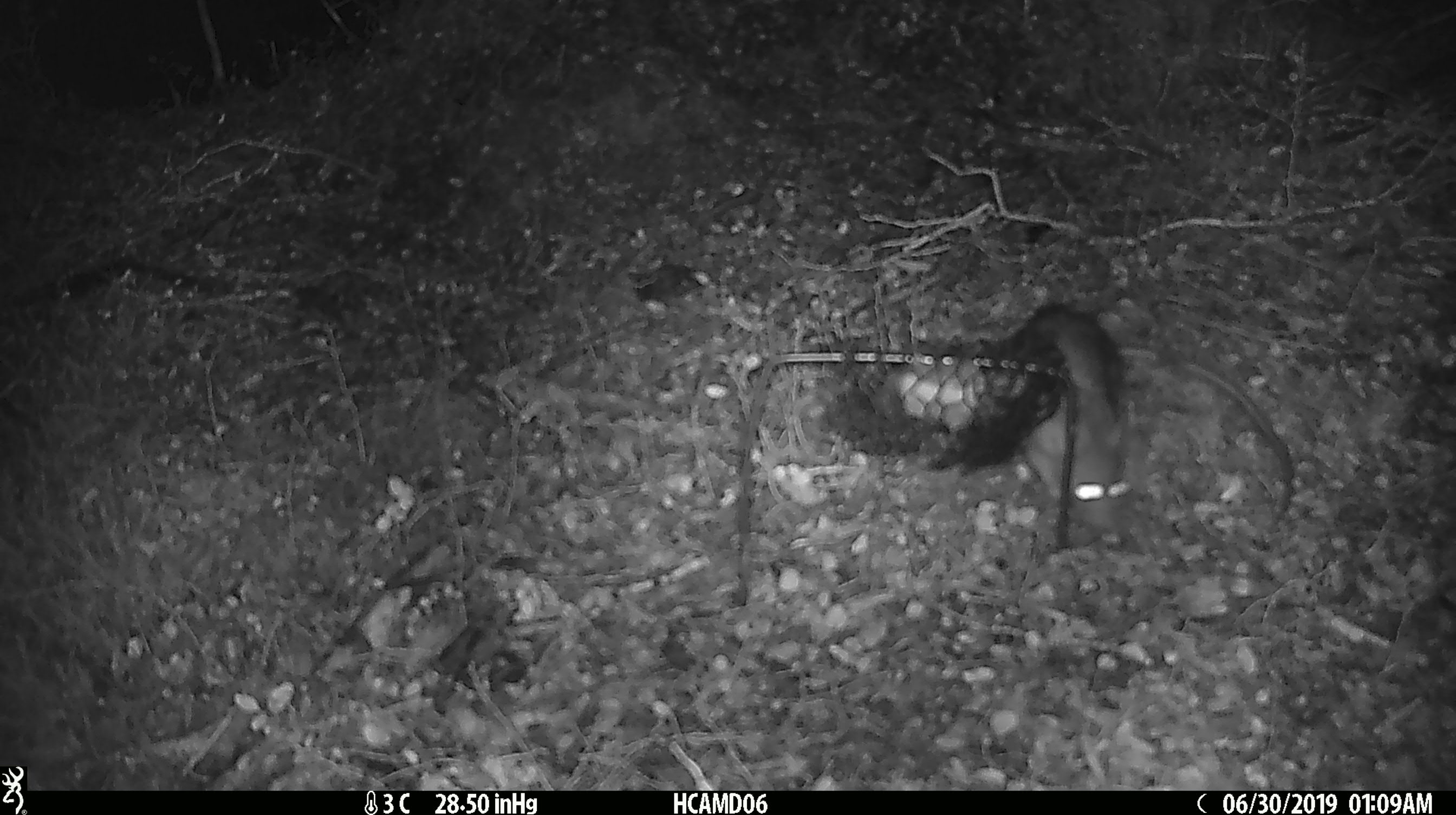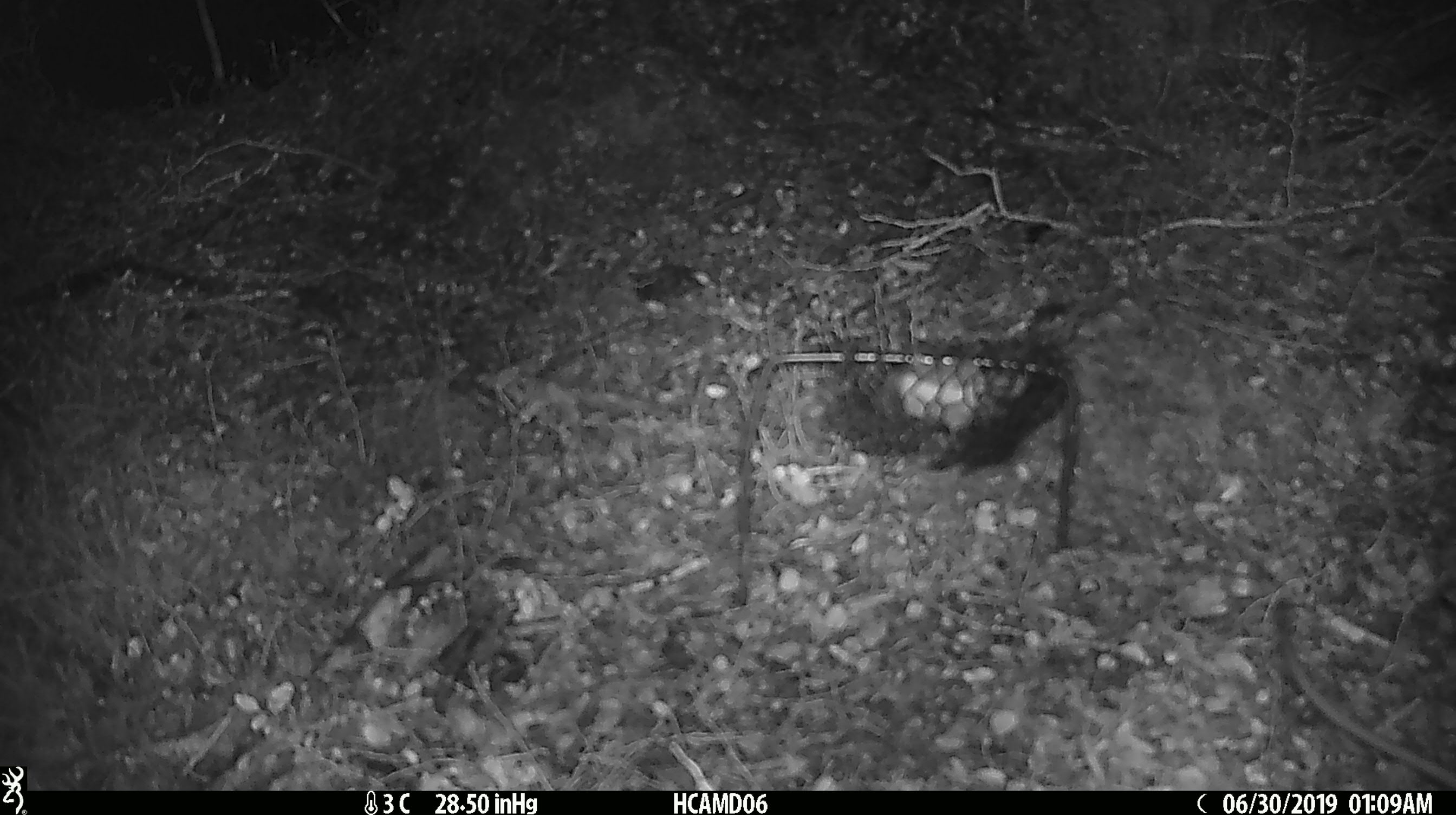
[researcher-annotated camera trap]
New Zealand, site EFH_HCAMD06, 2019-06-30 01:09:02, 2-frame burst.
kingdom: Animalia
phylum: Chordata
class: Mammalia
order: Rodentia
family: Muridae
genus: Rattus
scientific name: Rattus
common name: rat